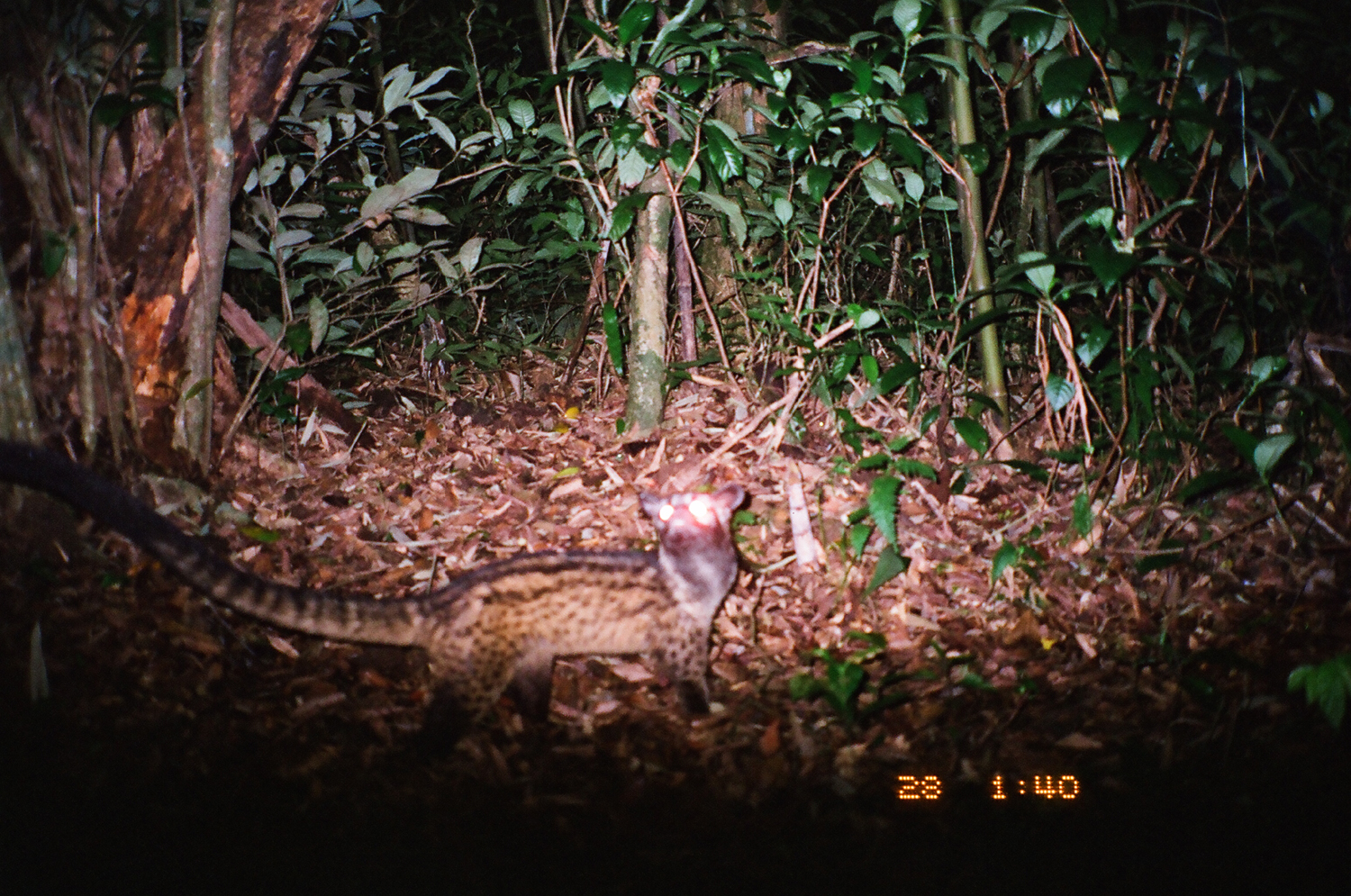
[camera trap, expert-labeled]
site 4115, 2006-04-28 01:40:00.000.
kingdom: Animalia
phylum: Chordata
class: Mammalia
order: Carnivora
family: Viverridae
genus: Paradoxurus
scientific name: Paradoxurus hermaphroditus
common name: asian palm civet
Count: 1.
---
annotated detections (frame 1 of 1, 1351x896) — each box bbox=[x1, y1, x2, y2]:
paradoxurus hermaphroditus: bbox=[0, 433, 748, 761]